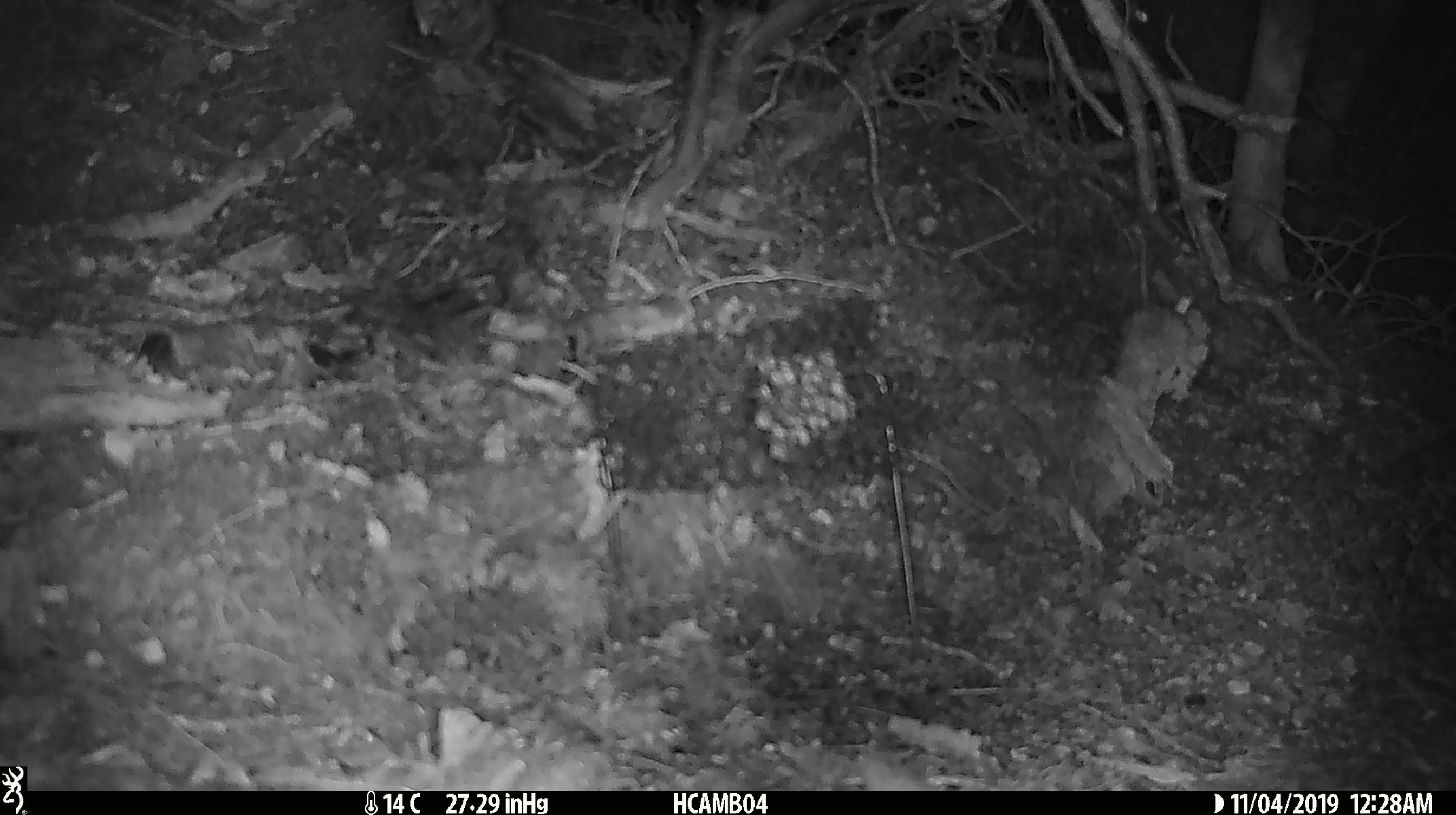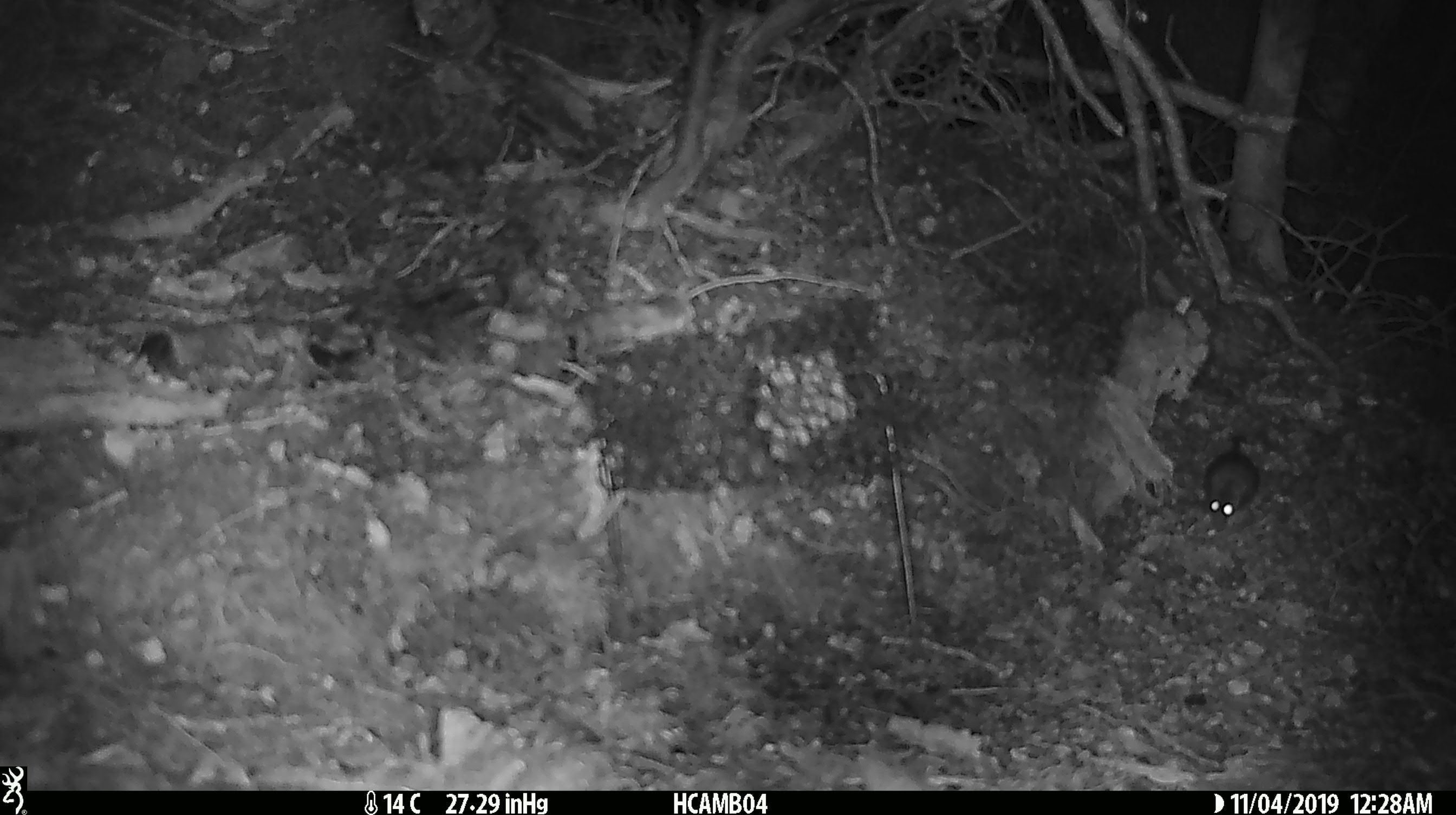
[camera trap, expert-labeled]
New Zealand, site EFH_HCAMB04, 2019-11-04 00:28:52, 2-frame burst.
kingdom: Animalia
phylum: Chordata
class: Mammalia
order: Rodentia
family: Muridae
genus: Mus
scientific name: Mus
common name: mouse